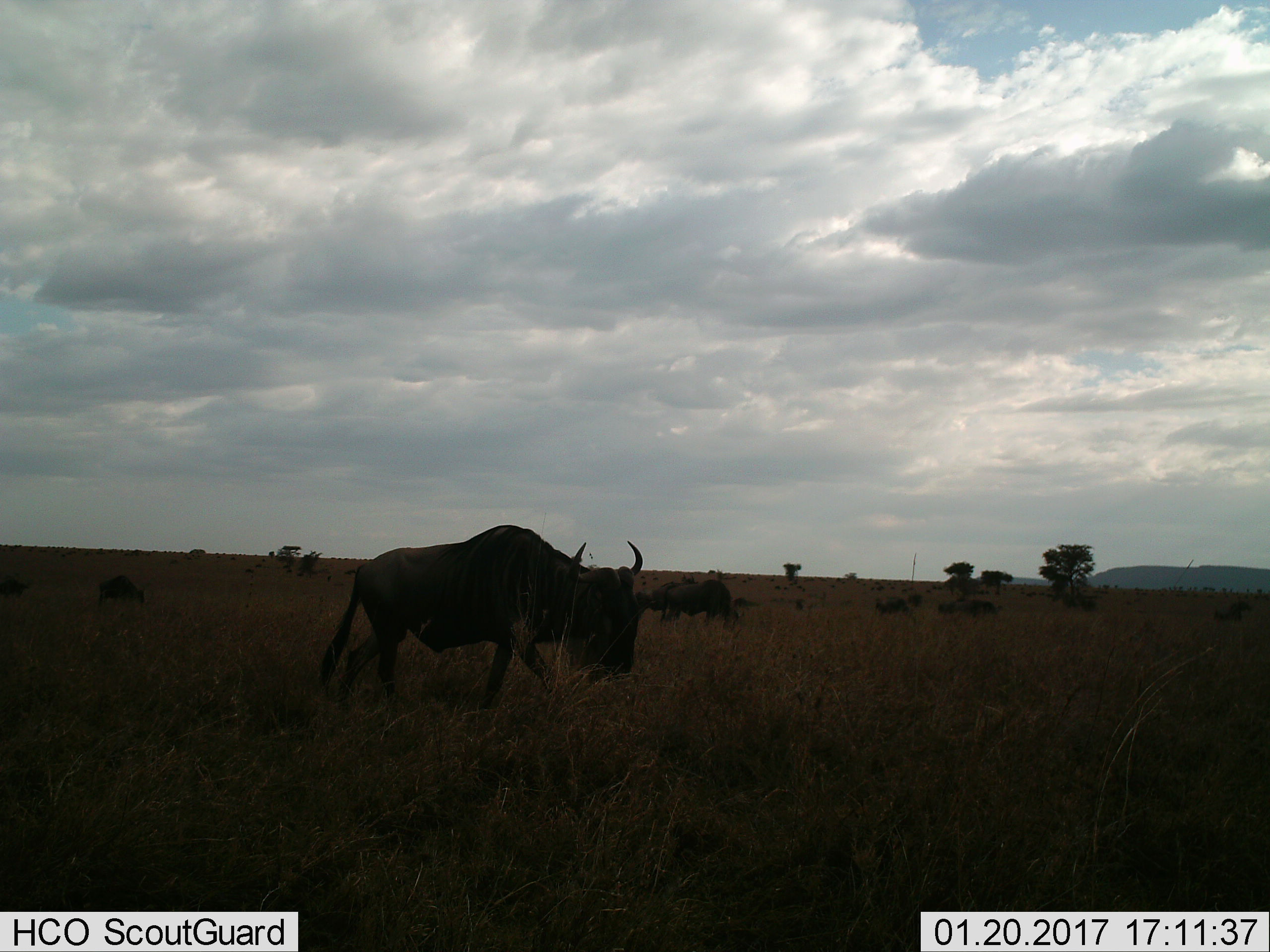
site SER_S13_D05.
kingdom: Animalia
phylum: Chordata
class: Mammalia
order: Artiodactyla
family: Bovidae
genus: Connochaetes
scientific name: Connochaetes taurinus taurinus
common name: blue wildebeest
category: wildebeestblue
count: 8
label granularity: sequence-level